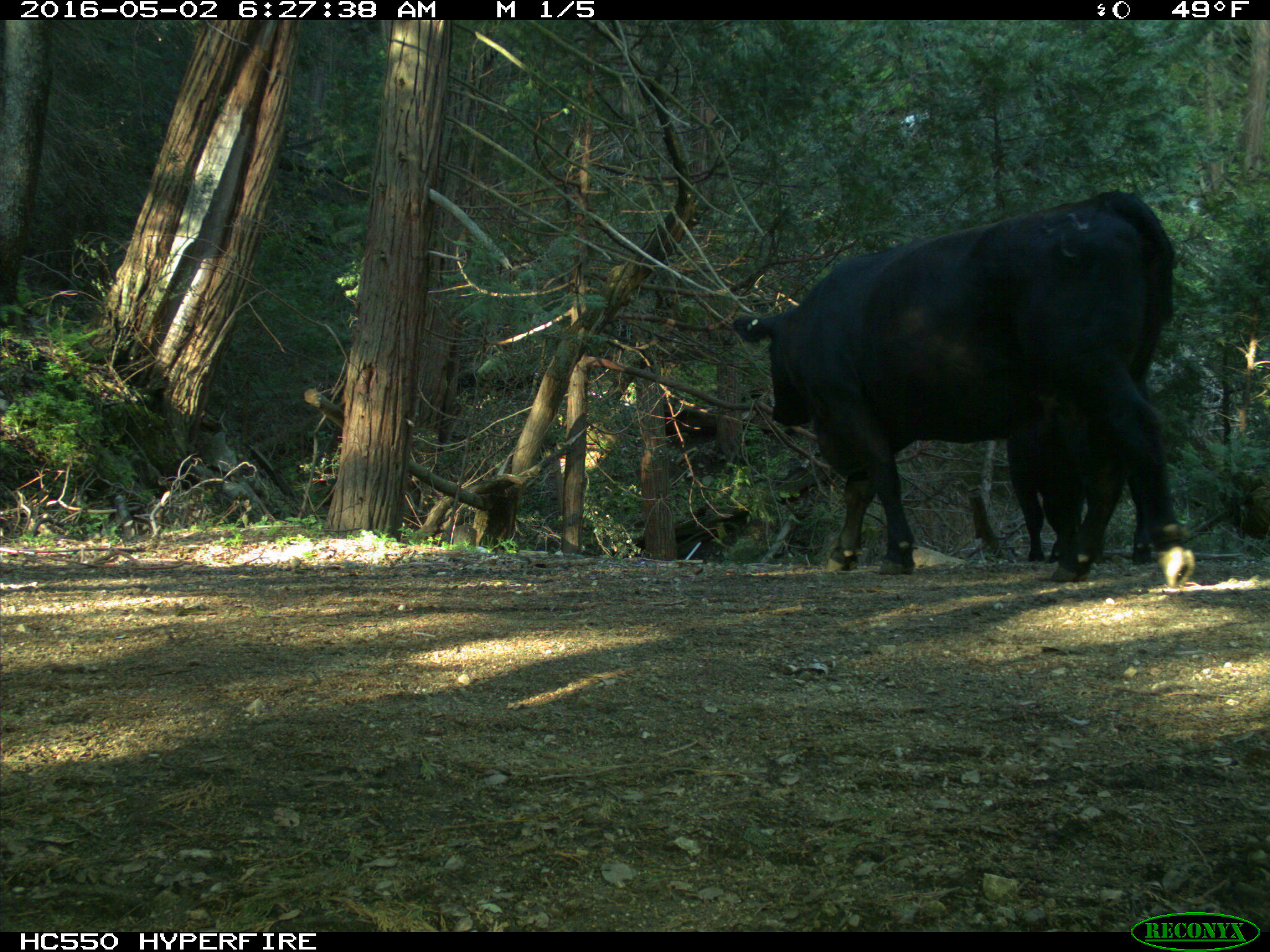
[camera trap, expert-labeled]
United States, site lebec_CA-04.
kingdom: Animalia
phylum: Chordata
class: Mammalia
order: Artiodactyla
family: Bovidae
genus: Bos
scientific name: Bos taurus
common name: domestic cow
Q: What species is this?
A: Bos taurus (domestic cow).